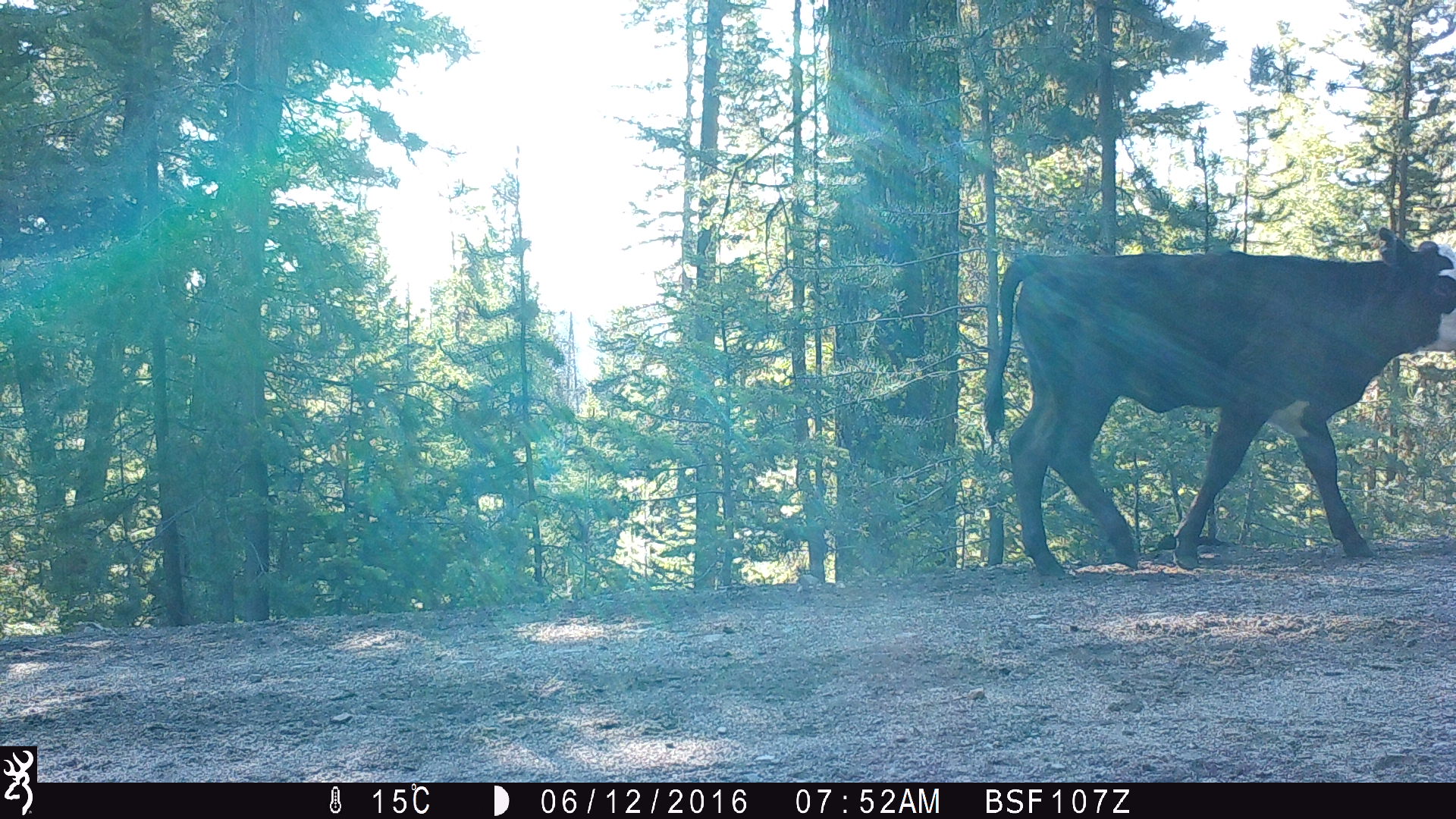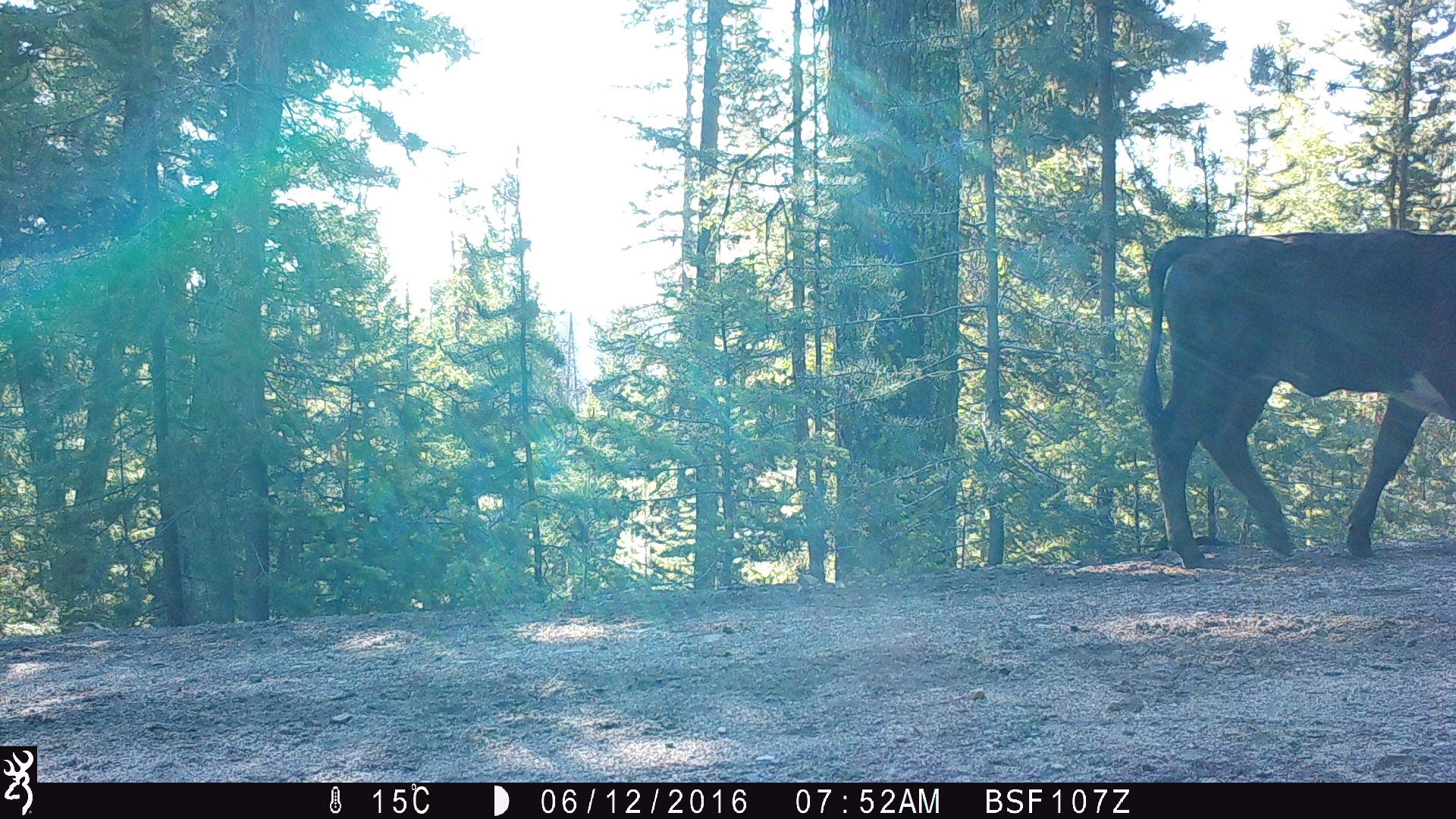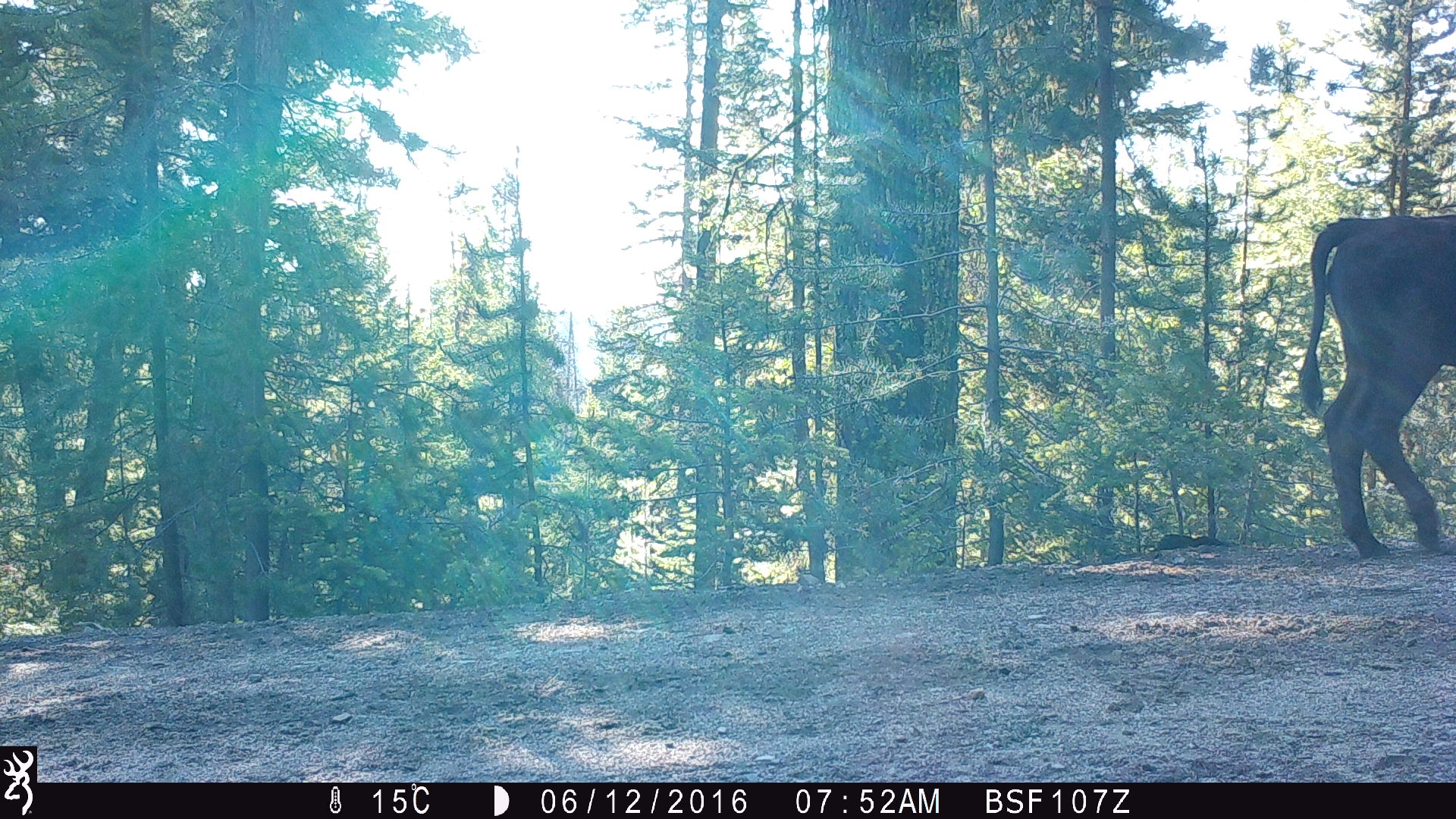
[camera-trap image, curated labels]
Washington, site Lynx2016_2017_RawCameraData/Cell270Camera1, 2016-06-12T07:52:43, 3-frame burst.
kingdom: Animalia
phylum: Chordata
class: Mammalia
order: Artiodactyla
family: Bovidae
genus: Bos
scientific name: Bos taurus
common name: domestic cattle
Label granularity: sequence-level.